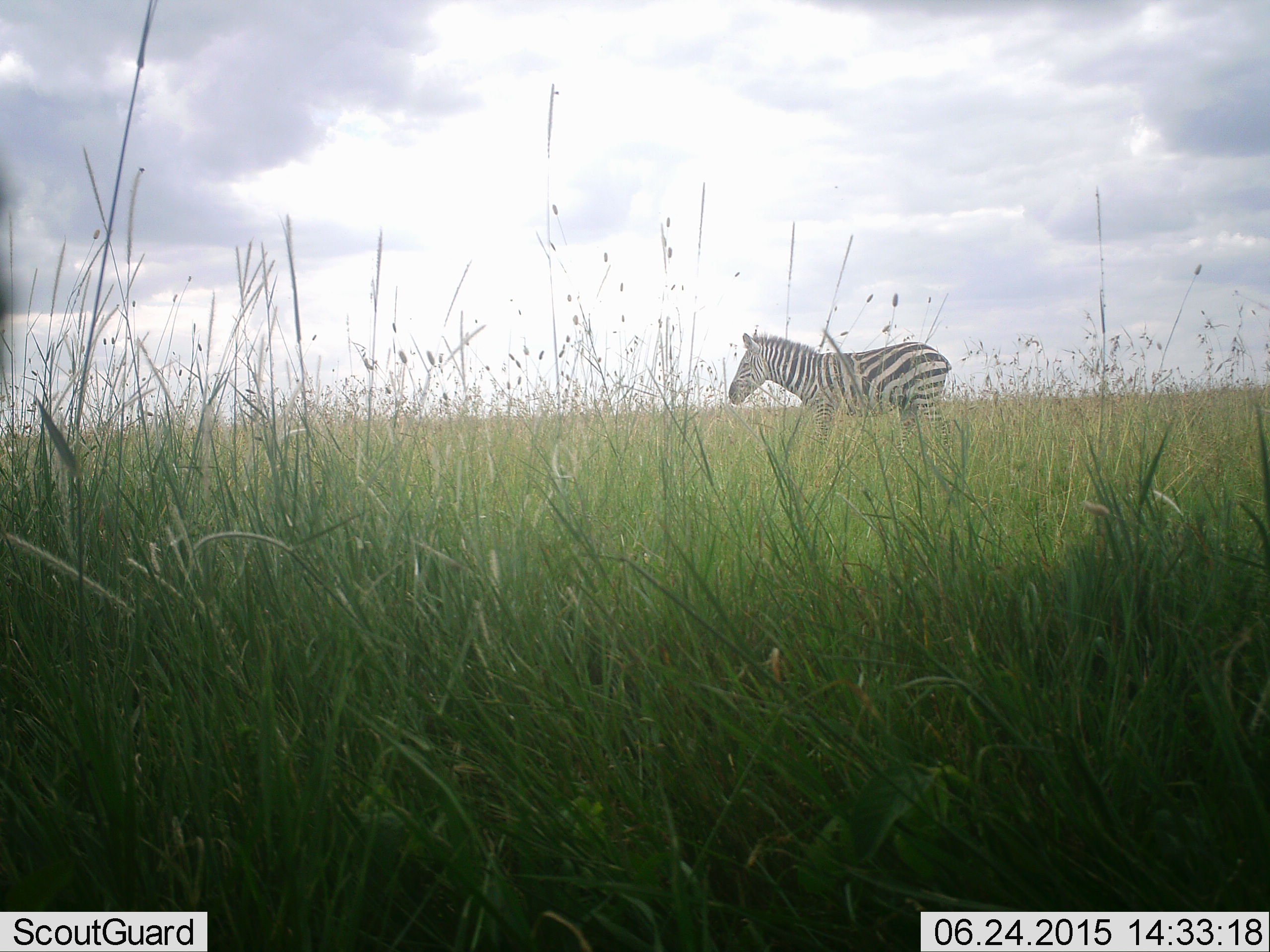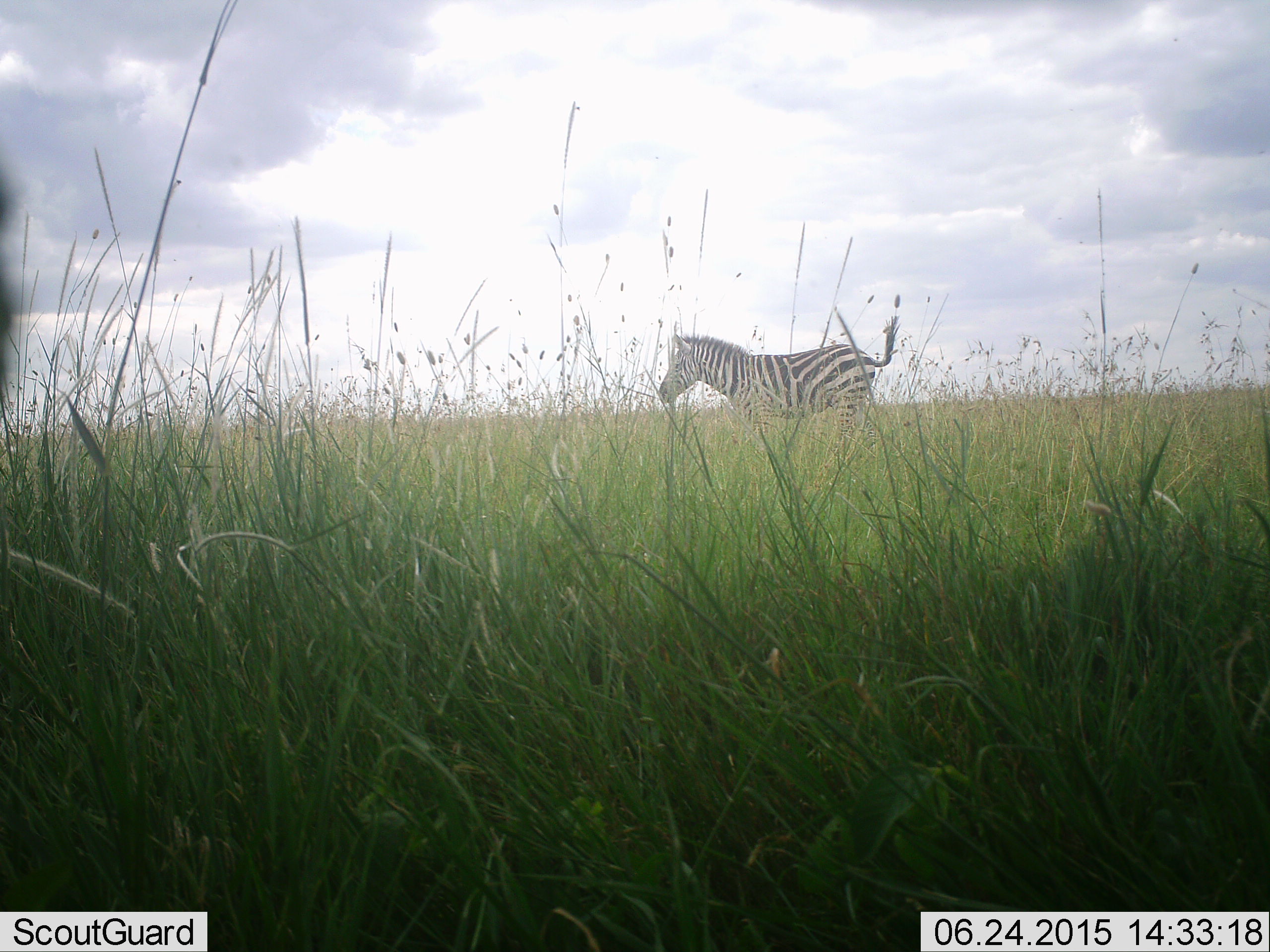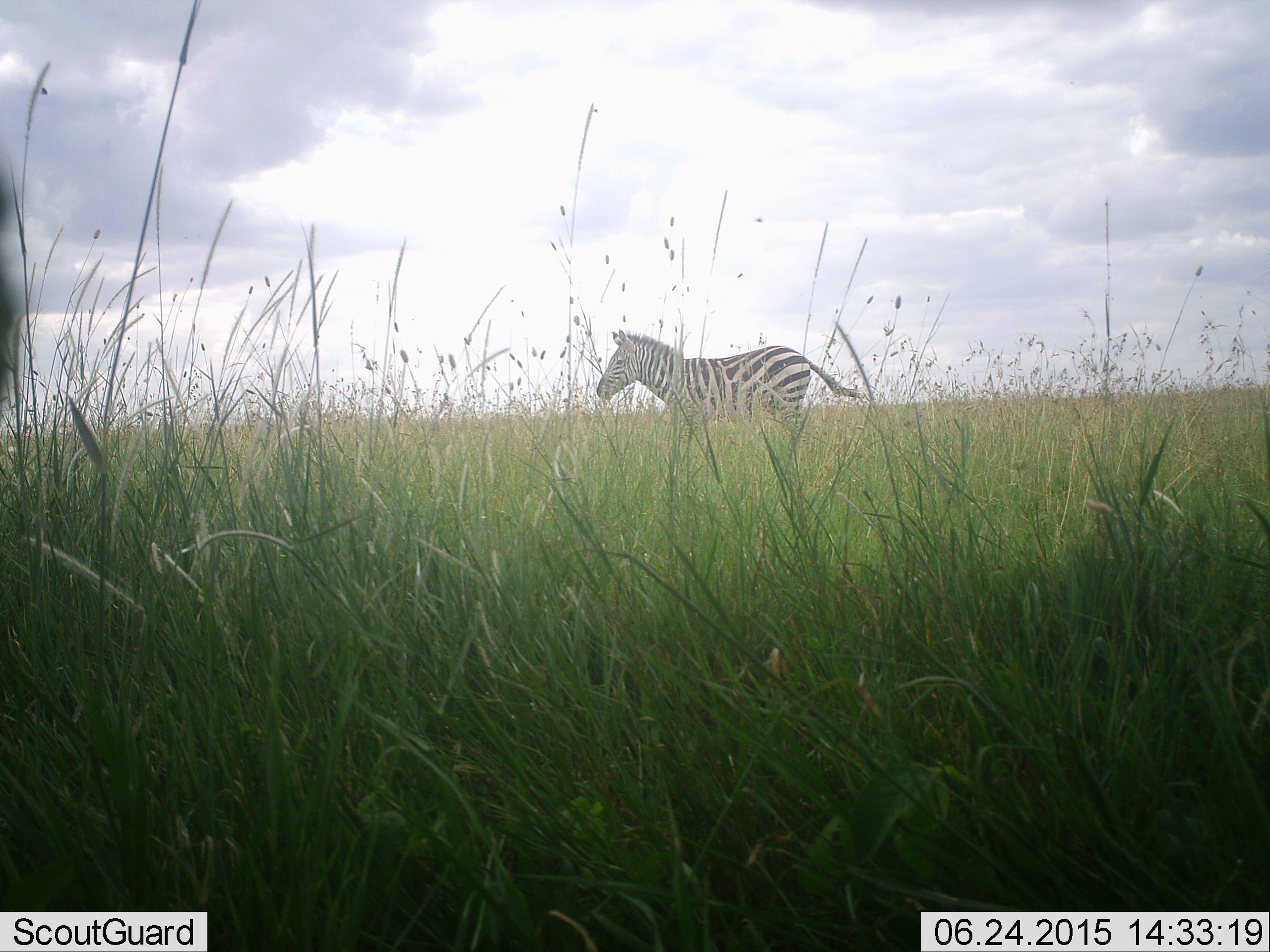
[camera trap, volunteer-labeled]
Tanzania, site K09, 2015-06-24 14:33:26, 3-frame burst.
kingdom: Animalia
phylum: Chordata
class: Mammalia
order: Perissodactyla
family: Equidae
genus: Equus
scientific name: Equus quagga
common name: plains zebra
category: zebra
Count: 1.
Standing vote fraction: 30%.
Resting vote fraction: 0%.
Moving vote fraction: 70%.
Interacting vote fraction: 0%.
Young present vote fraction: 0%.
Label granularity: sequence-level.